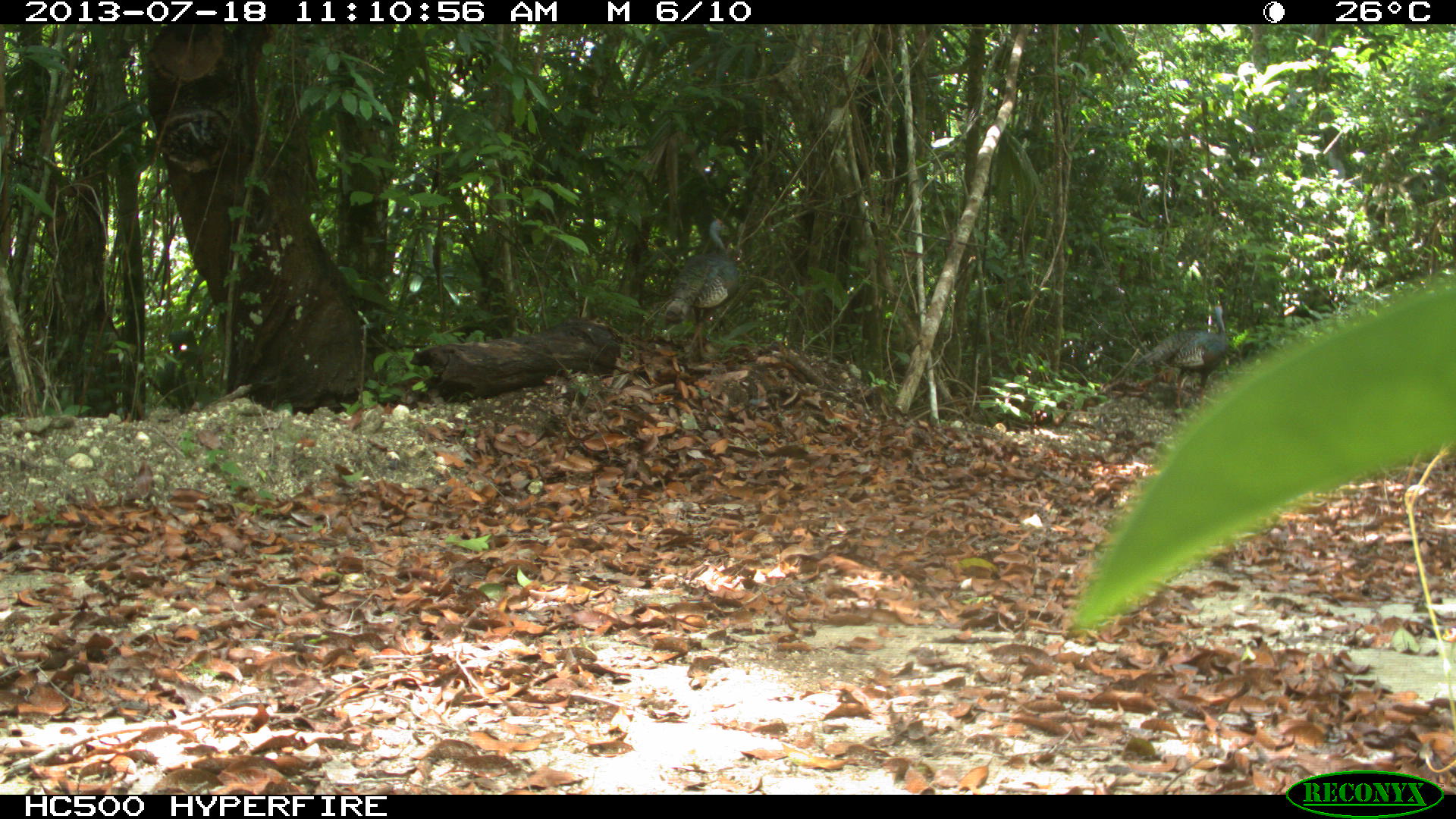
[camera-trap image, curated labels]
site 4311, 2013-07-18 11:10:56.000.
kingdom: Animalia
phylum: Chordata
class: Aves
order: Galliformes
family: Phasianidae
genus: Meleagris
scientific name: Meleagris ocellata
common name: ocellated turkey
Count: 2.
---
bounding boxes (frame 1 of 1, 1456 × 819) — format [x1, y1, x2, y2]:
meleagris ocellata: [655, 214, 744, 361]; [1135, 294, 1229, 421]